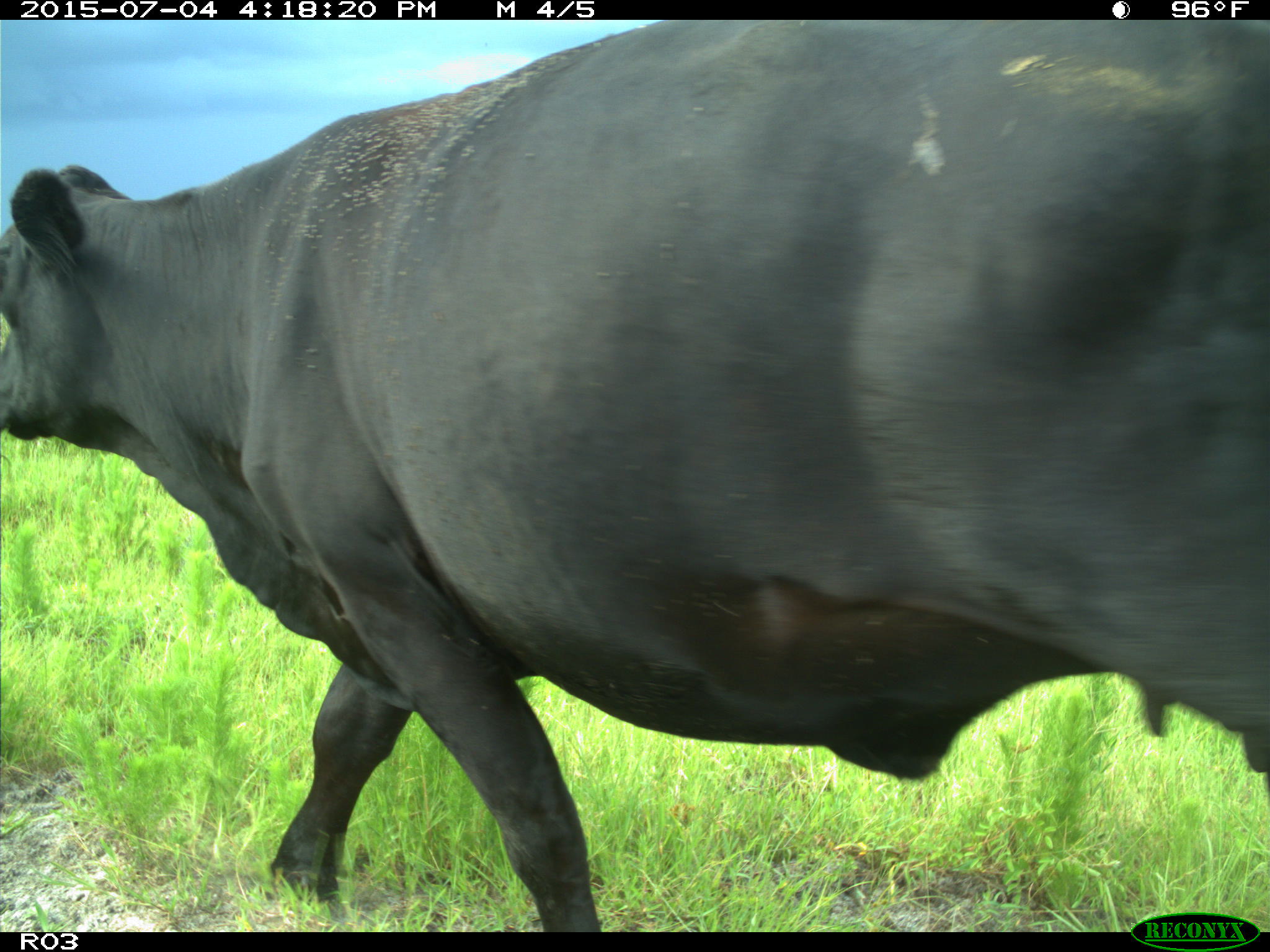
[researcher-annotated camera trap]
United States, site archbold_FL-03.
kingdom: Animalia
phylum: Chordata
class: Mammalia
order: Artiodactyla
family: Bovidae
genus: Bos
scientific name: Bos taurus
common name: domestic cow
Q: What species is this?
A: Bos taurus (domestic cow).